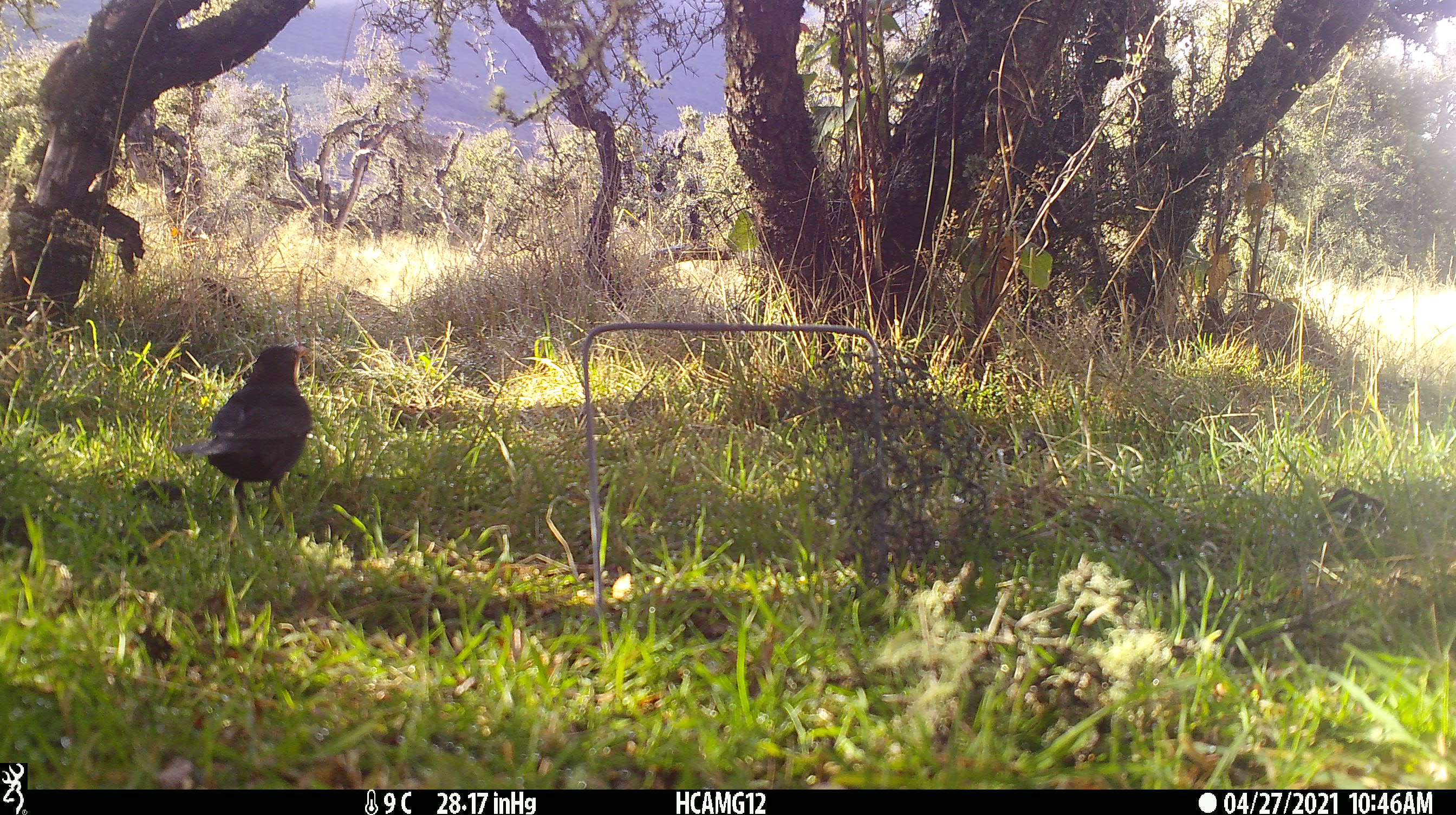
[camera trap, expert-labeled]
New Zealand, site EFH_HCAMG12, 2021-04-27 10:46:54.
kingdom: Animalia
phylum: Chordata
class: Aves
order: Passeriformes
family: Turdidae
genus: Turdus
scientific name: Turdus merula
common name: eurasian blackbird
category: blackbird